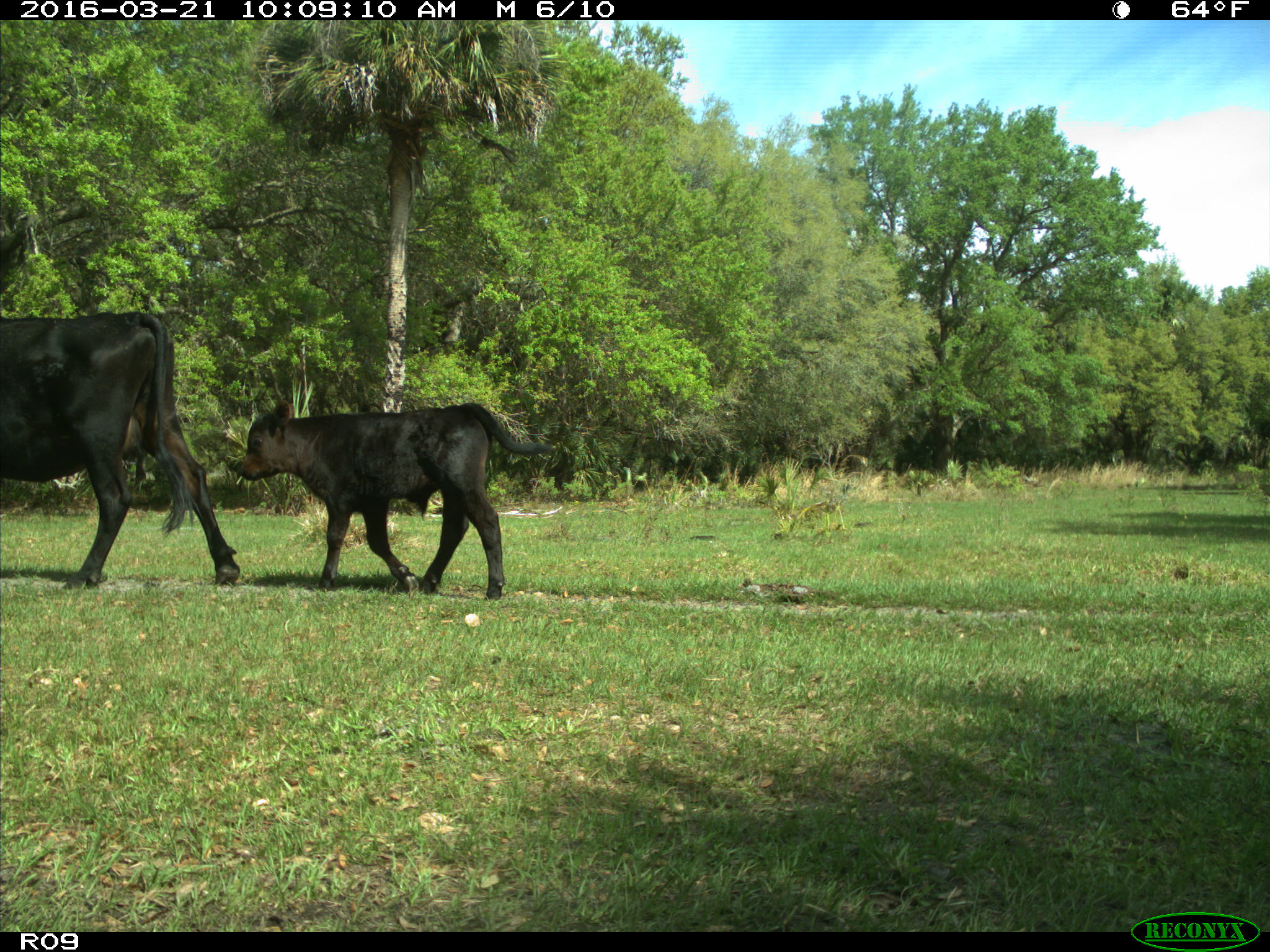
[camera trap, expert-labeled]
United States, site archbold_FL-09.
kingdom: Animalia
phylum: Chordata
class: Mammalia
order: Artiodactyla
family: Bovidae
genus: Bos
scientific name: Bos taurus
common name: domestic cow